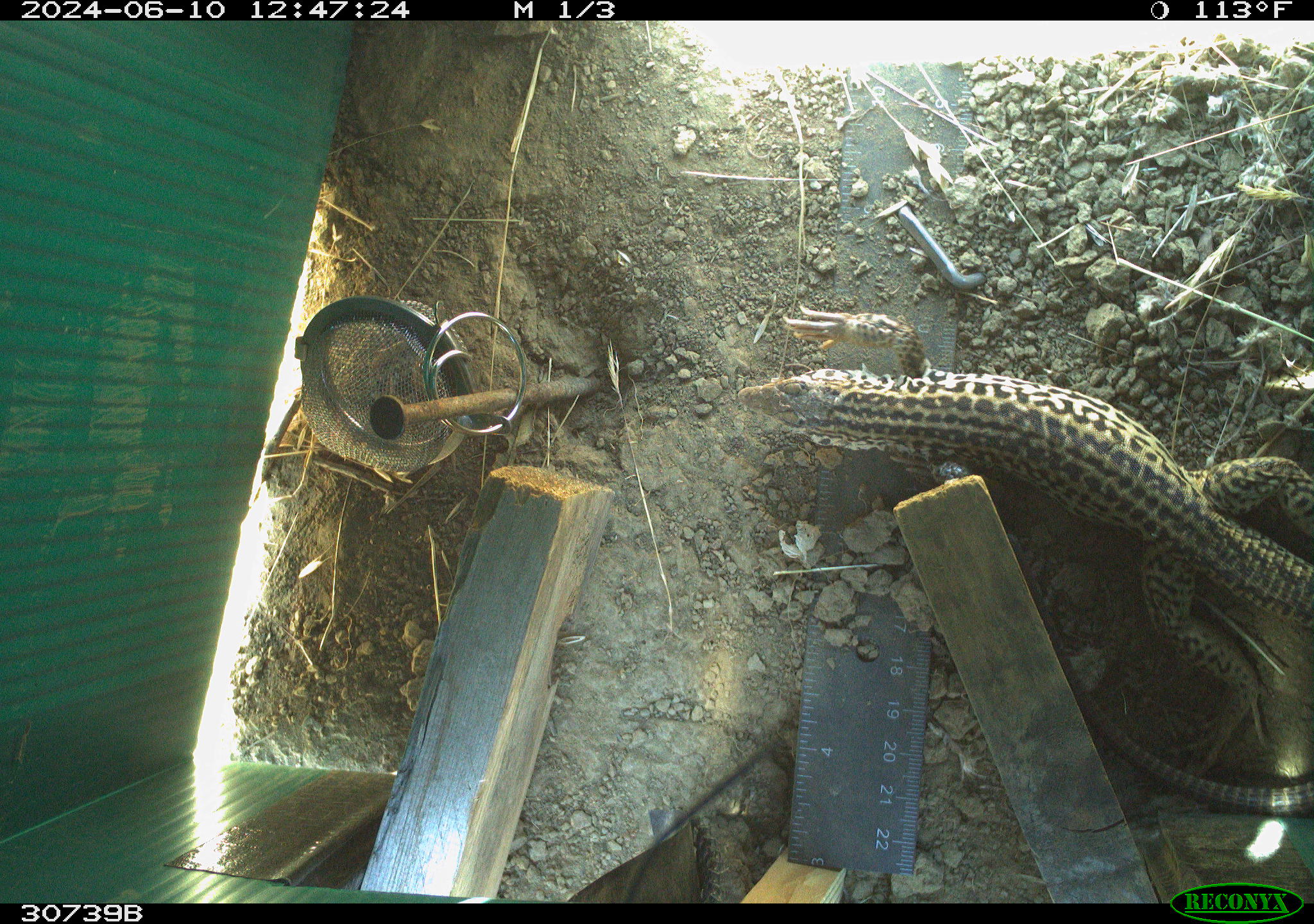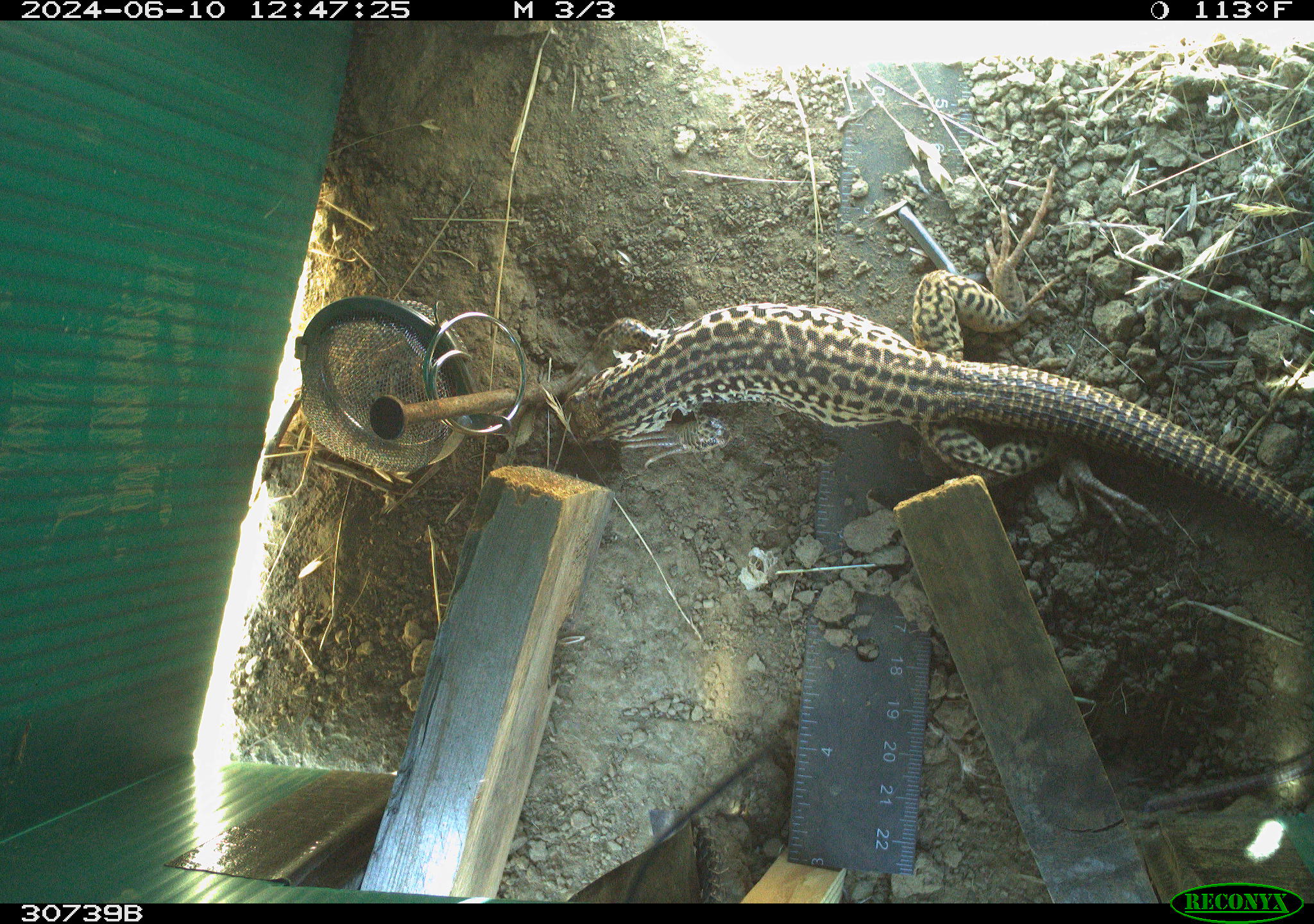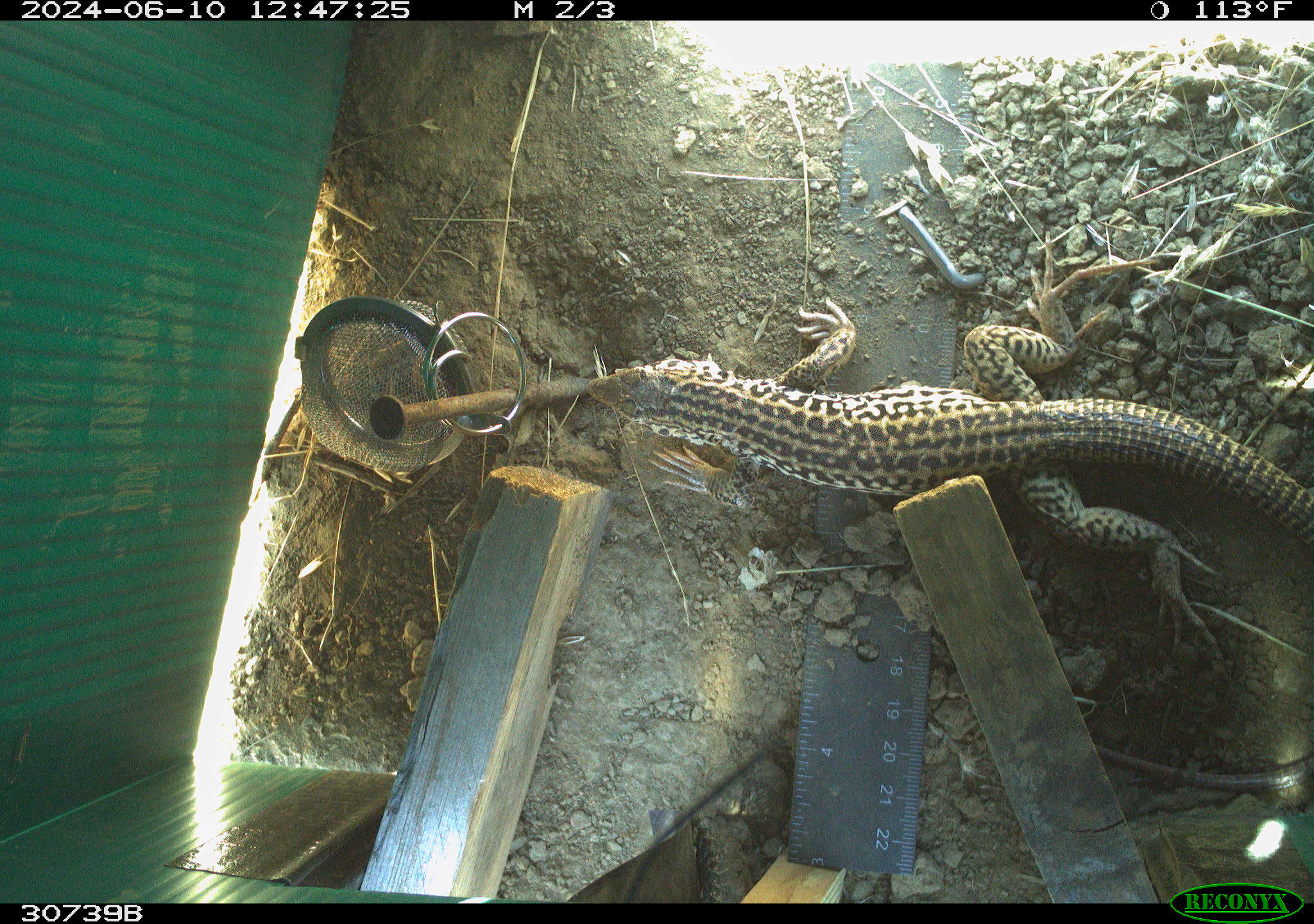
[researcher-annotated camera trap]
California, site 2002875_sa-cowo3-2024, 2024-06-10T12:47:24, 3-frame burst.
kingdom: Animalia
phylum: Chordata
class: Reptilia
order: Squamata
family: Phrynosomatidae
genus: Sceloporus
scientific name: Sceloporus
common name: spiny lizards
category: sceloporus species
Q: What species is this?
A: Sceloporus species (spiny lizards) (Sceloporus).